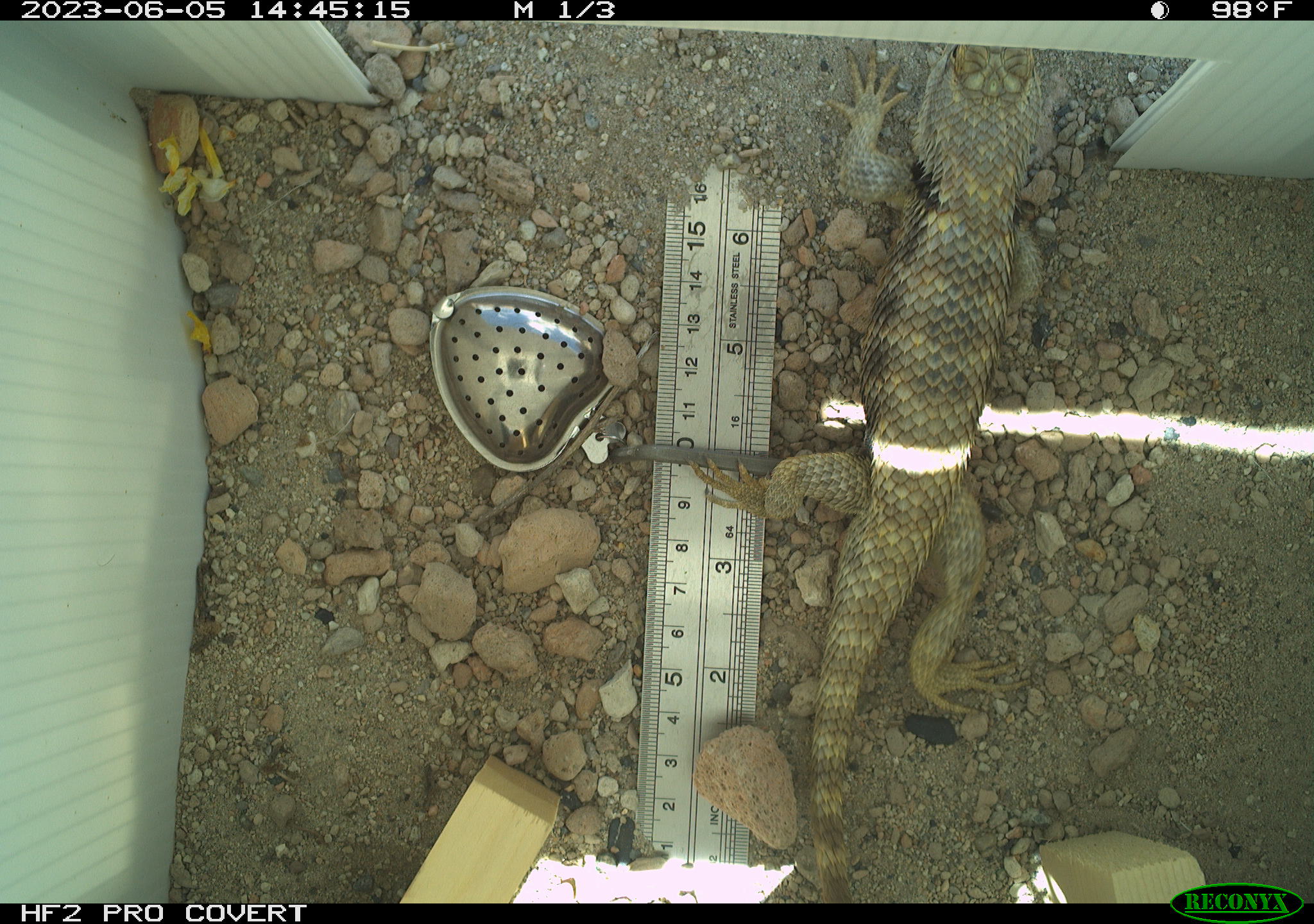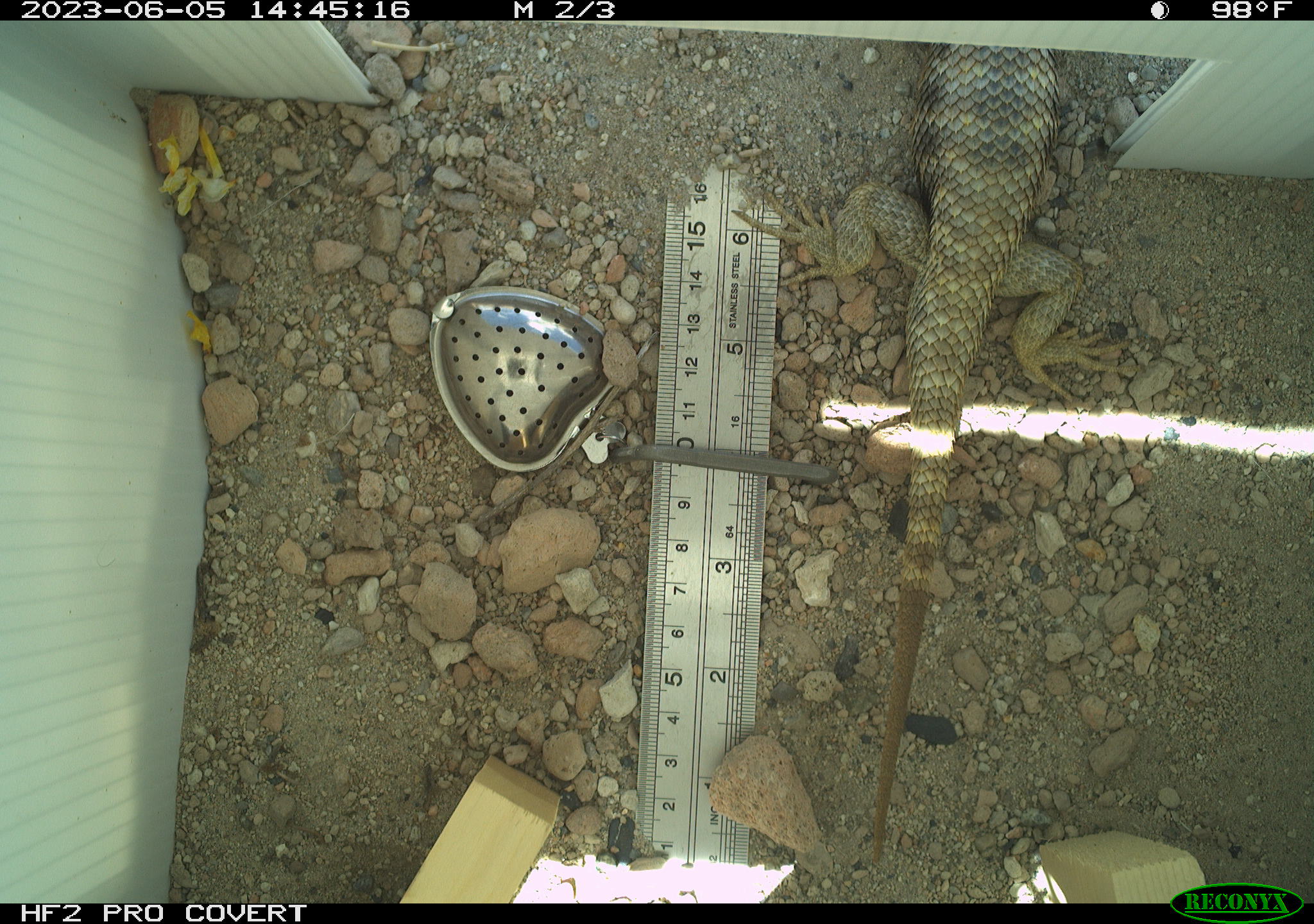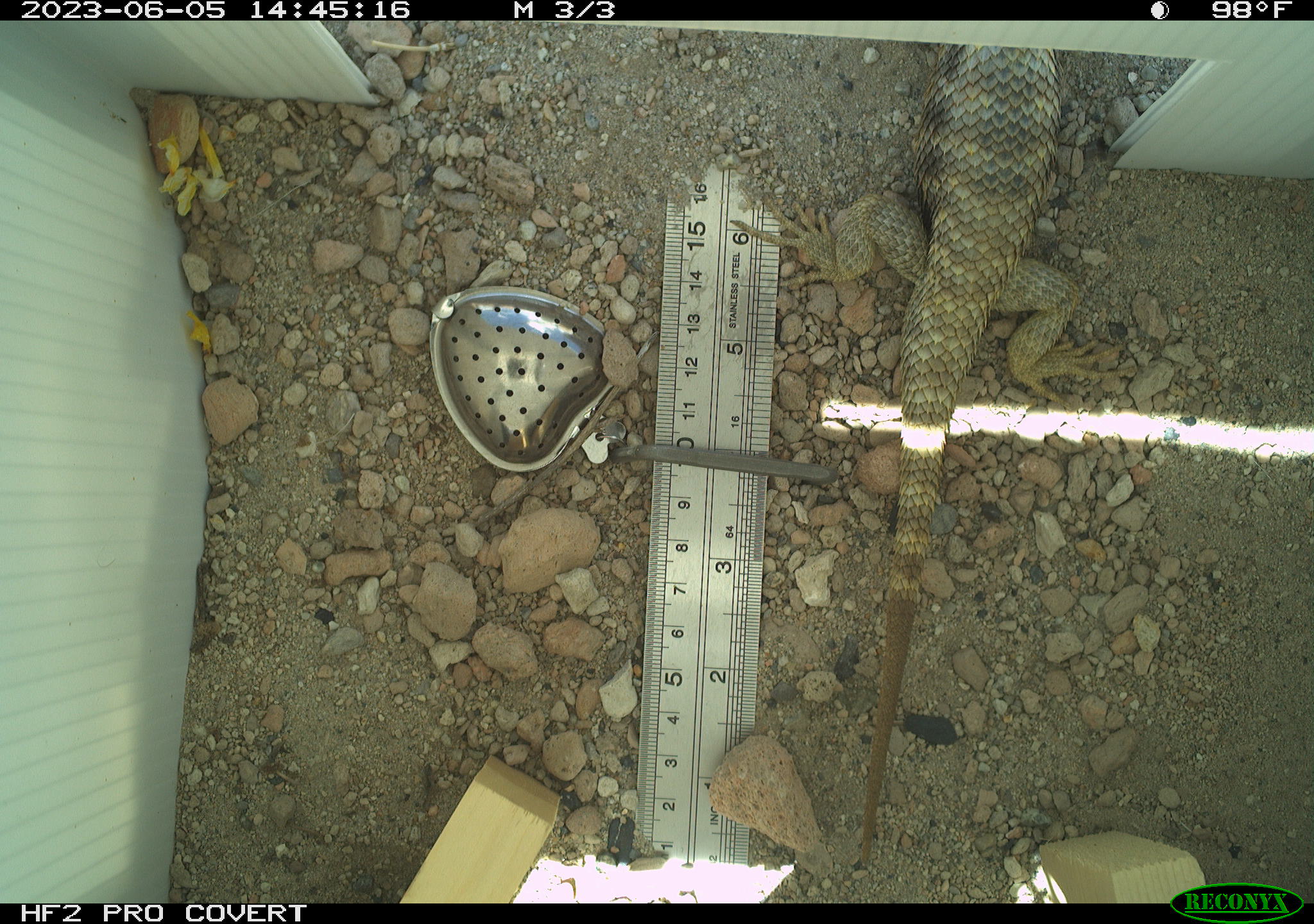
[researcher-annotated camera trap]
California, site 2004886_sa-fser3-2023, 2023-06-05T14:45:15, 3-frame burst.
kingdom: Animalia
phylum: Chordata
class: Reptilia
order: Squamata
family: Phrynosomatidae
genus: Sceloporus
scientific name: Sceloporus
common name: spiny lizards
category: sceloporus species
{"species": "sceloporus species (spiny lizards) (Sceloporus)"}